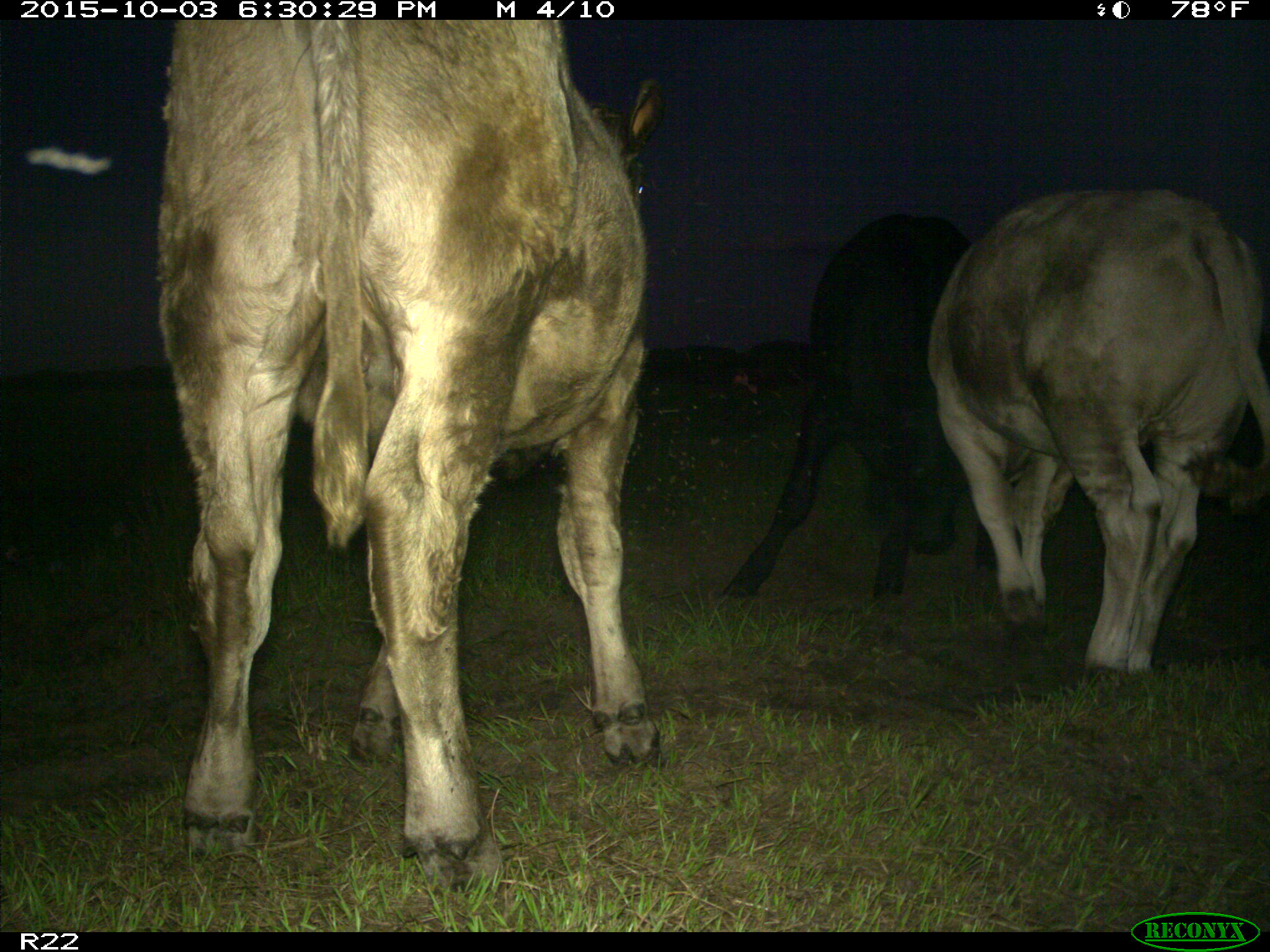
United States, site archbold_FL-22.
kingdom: Animalia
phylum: Chordata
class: Mammalia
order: Artiodactyla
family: Bovidae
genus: Bos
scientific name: Bos taurus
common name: domestic cow